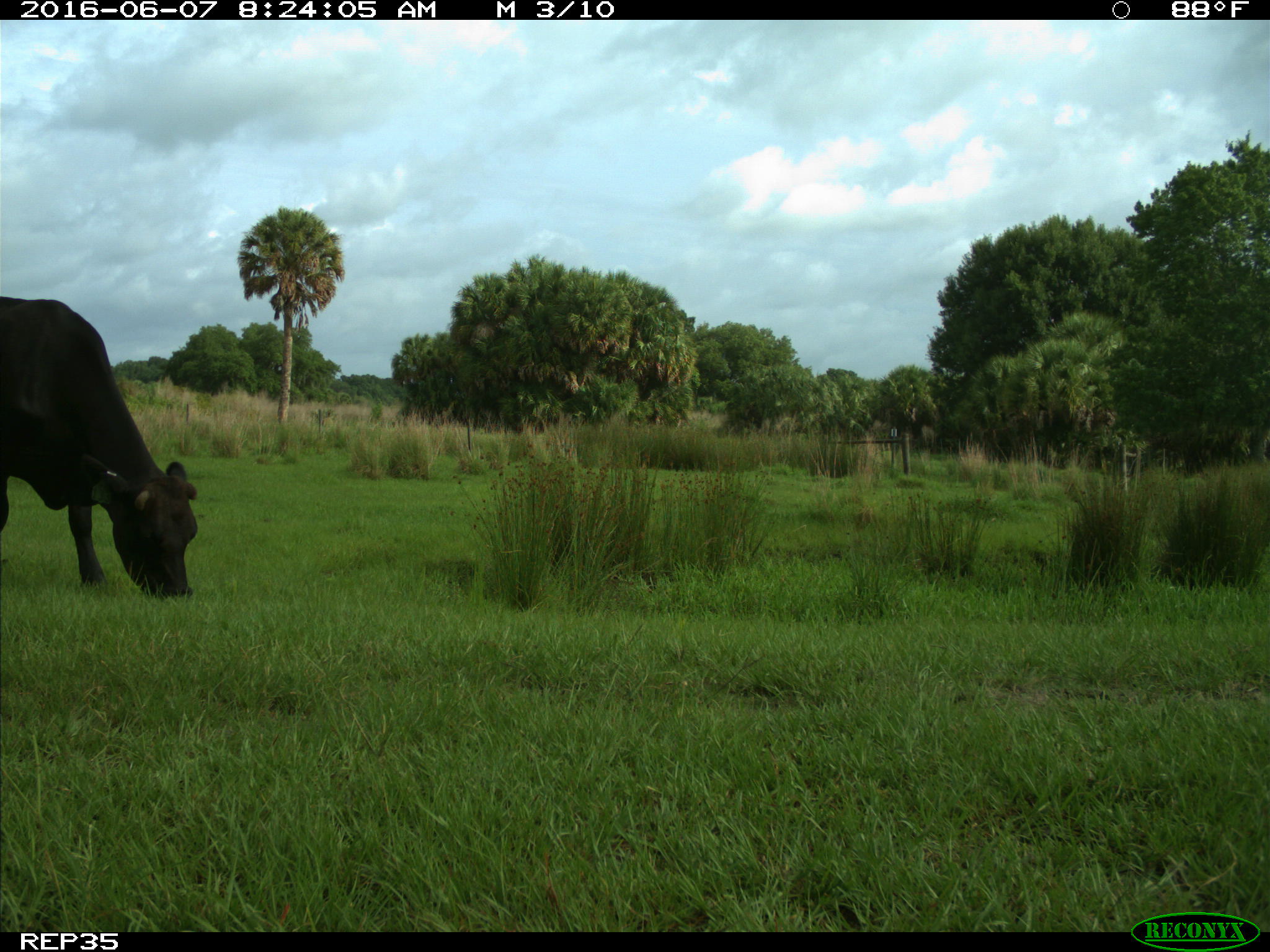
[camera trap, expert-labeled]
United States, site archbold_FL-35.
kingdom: Animalia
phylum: Chordata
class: Mammalia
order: Artiodactyla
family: Bovidae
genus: Bos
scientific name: Bos taurus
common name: domestic cow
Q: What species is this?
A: Bos taurus (domestic cow).